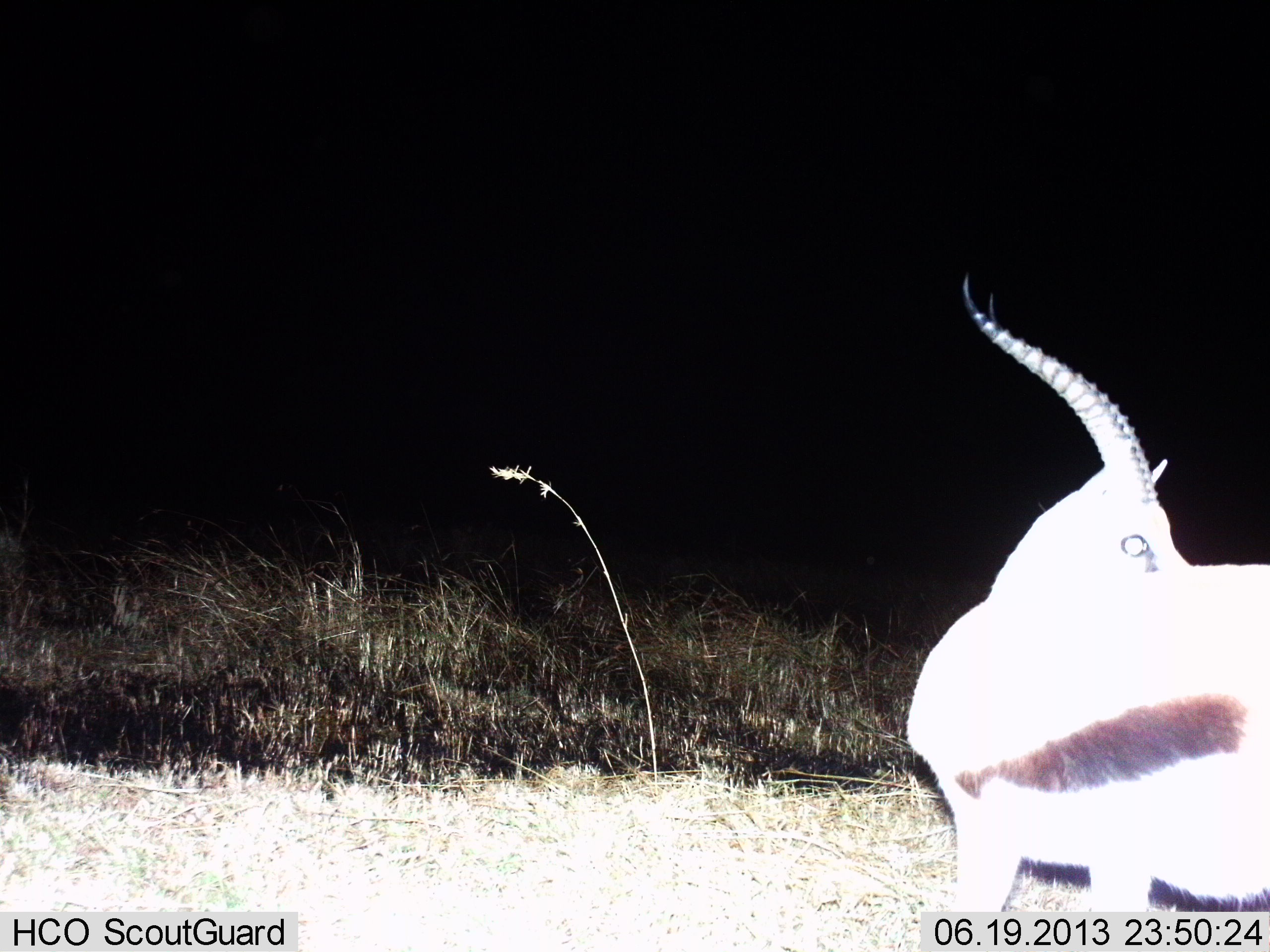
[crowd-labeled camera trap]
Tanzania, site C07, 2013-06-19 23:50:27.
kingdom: Animalia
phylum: Chordata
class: Mammalia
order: Artiodactyla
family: Bovidae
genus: Eudorcas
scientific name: Eudorcas thomsonii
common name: thomson's gazelle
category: gazellethomsons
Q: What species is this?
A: Gazellethomsons (thomson's gazelle) (Eudorcas thomsonii).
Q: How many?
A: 1.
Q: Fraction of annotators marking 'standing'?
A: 90%.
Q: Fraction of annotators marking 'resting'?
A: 0%.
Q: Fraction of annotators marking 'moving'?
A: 0%.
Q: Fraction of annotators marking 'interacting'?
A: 10%.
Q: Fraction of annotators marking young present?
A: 0%.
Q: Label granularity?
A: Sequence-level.